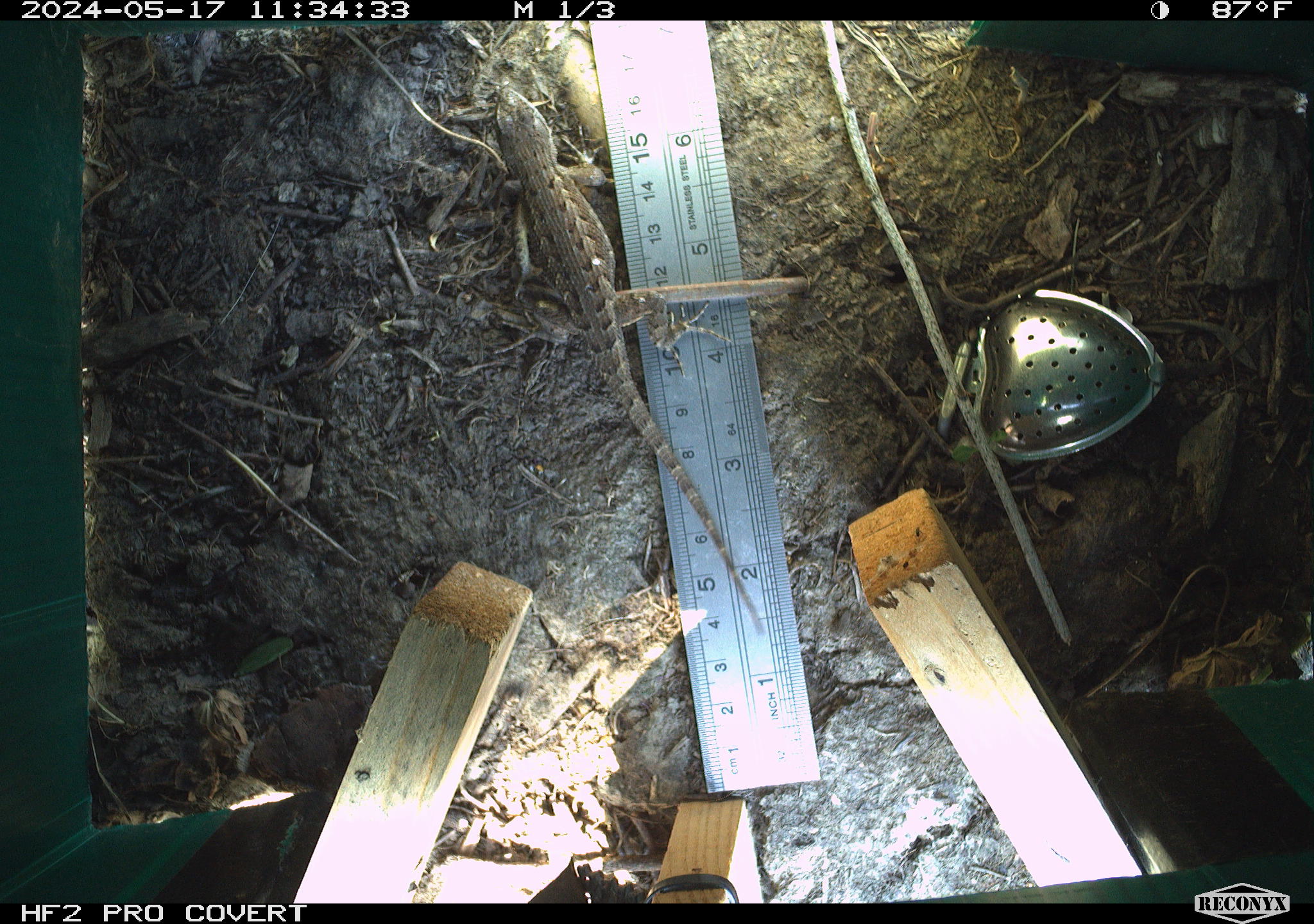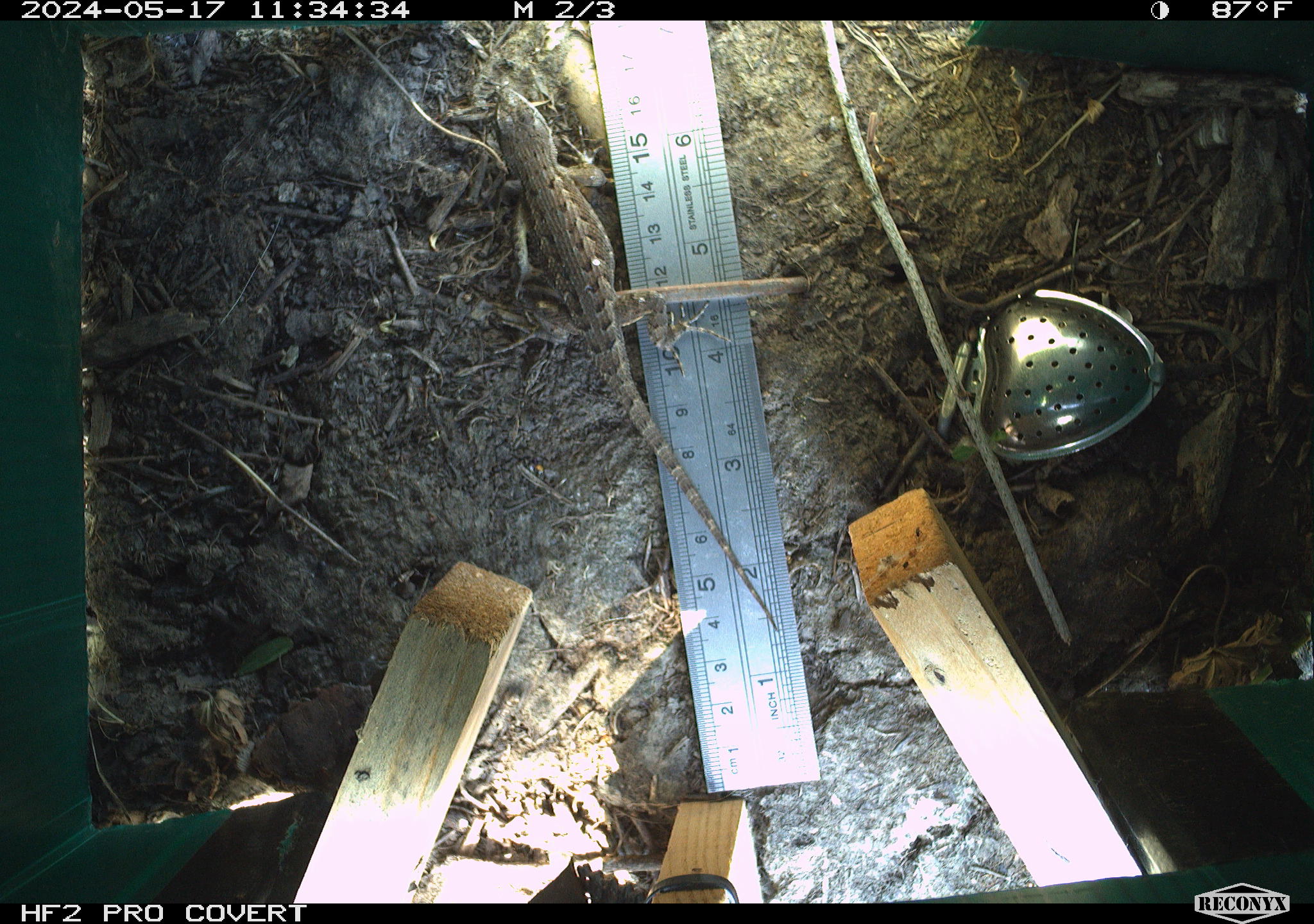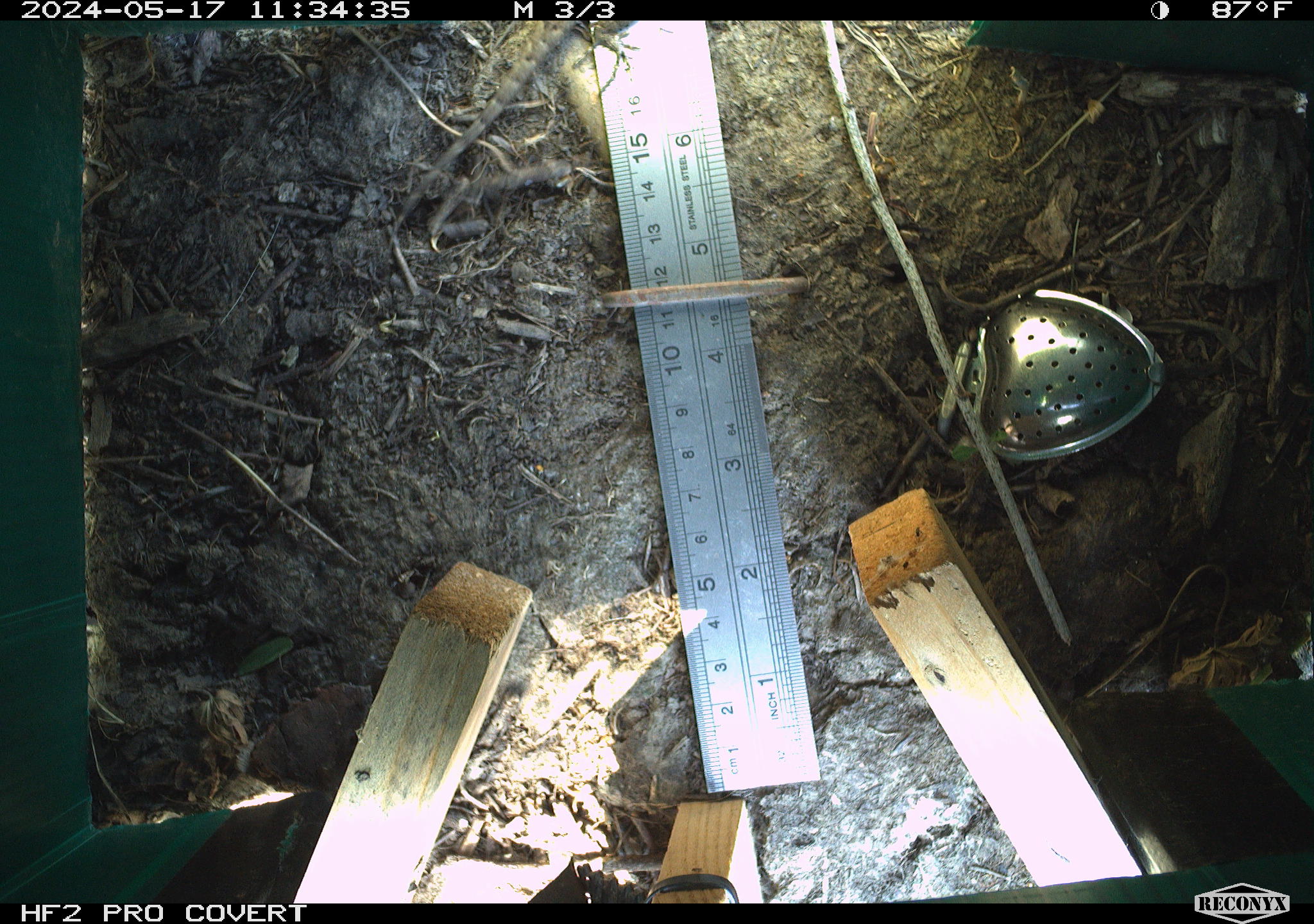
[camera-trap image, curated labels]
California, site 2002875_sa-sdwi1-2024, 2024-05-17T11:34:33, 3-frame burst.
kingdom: Animalia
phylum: Chordata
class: Reptilia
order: Squamata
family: Phrynosomatidae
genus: Sceloporus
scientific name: Sceloporus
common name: spiny lizards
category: sceloporus species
Sceloporus species (spiny lizards) (Sceloporus).